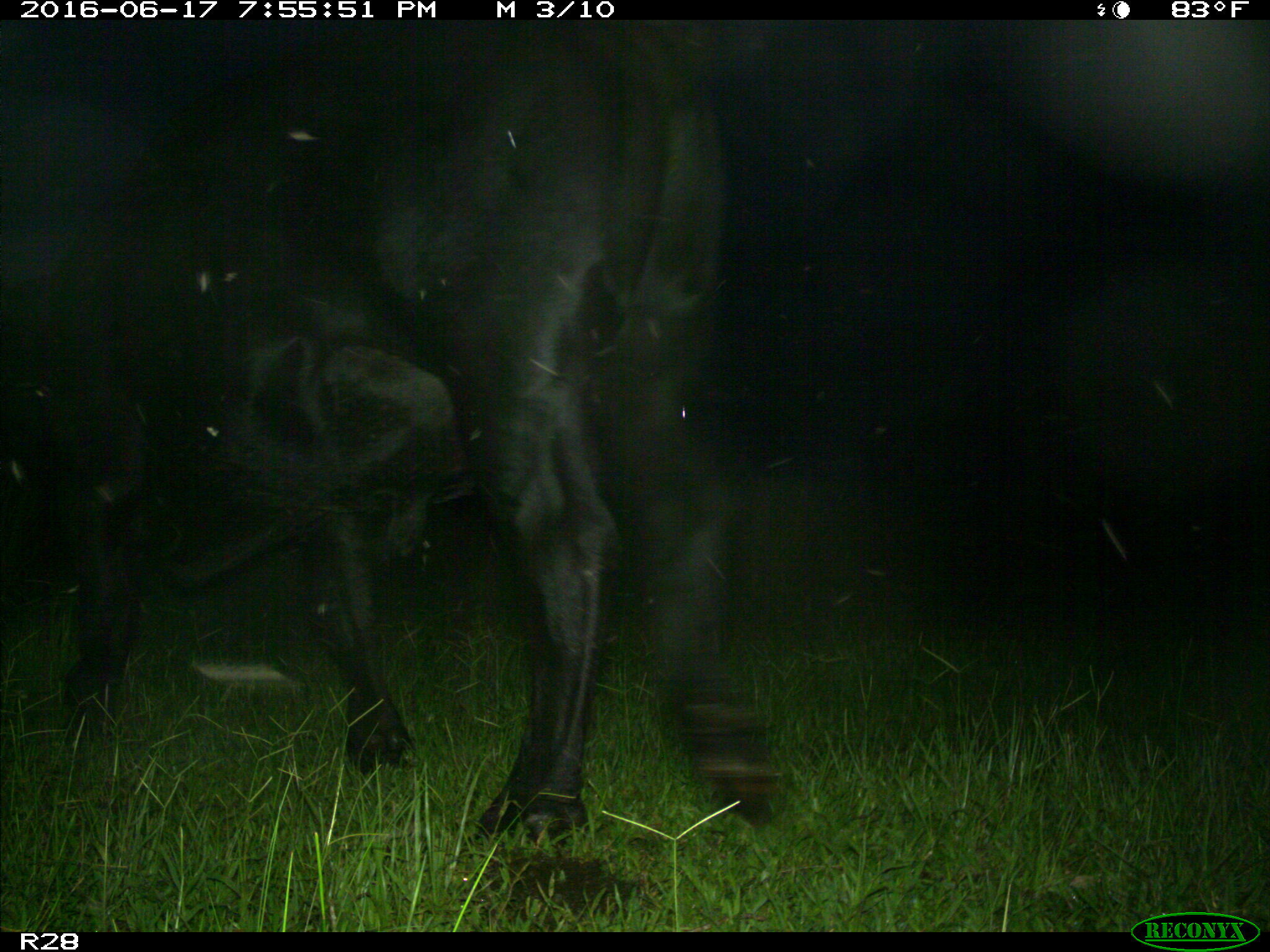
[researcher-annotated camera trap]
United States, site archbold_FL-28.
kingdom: Animalia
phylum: Chordata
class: Mammalia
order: Artiodactyla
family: Bovidae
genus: Bos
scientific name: Bos taurus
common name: domestic cow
Bos taurus (domestic cow).